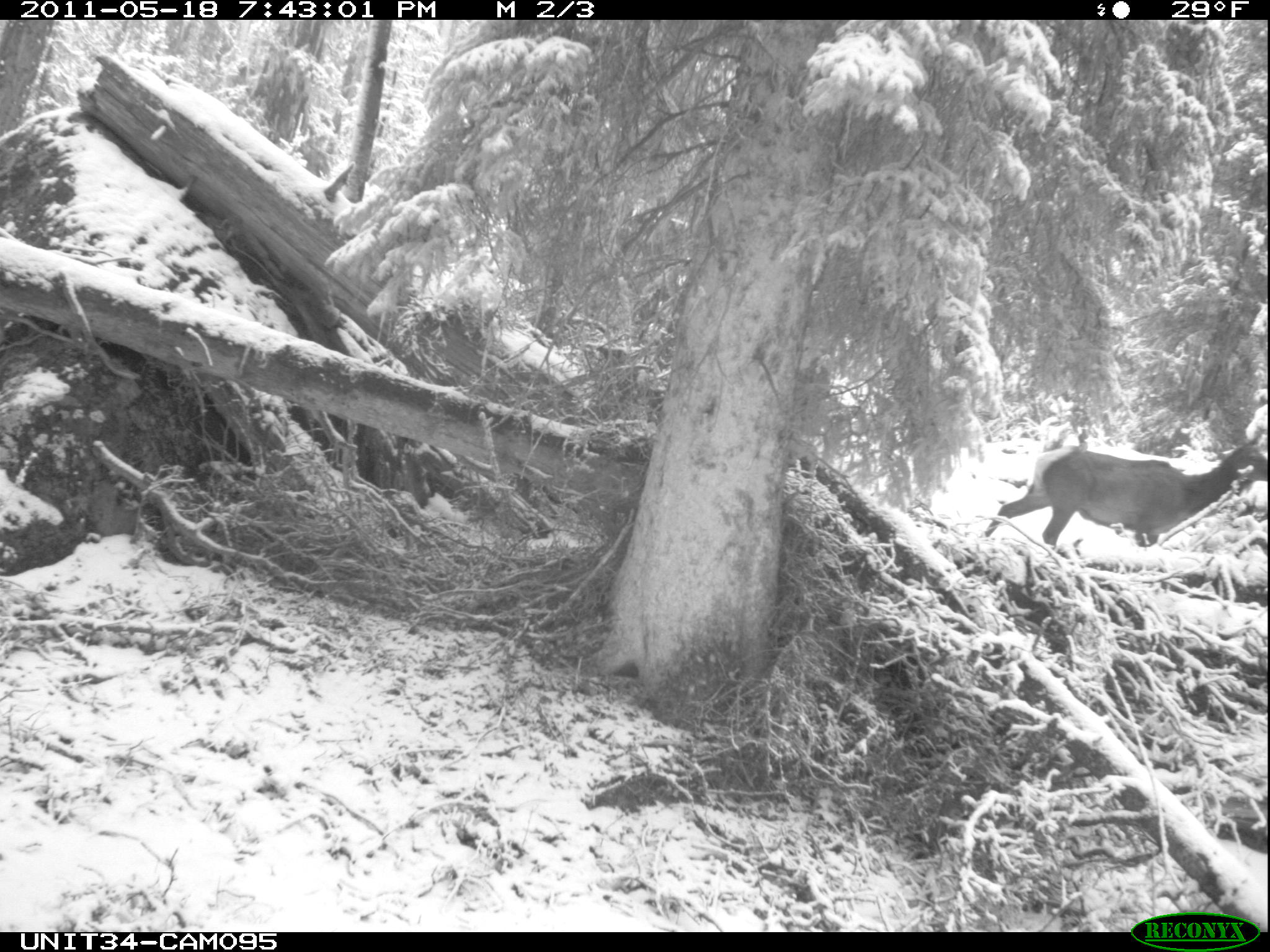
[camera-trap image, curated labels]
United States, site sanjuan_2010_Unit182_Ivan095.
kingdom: Animalia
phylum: Chordata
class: Mammalia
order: Artiodactyla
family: Cervidae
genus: Cervus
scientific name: Cervus elaphus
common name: red deer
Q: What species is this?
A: Cervus elaphus (red deer).